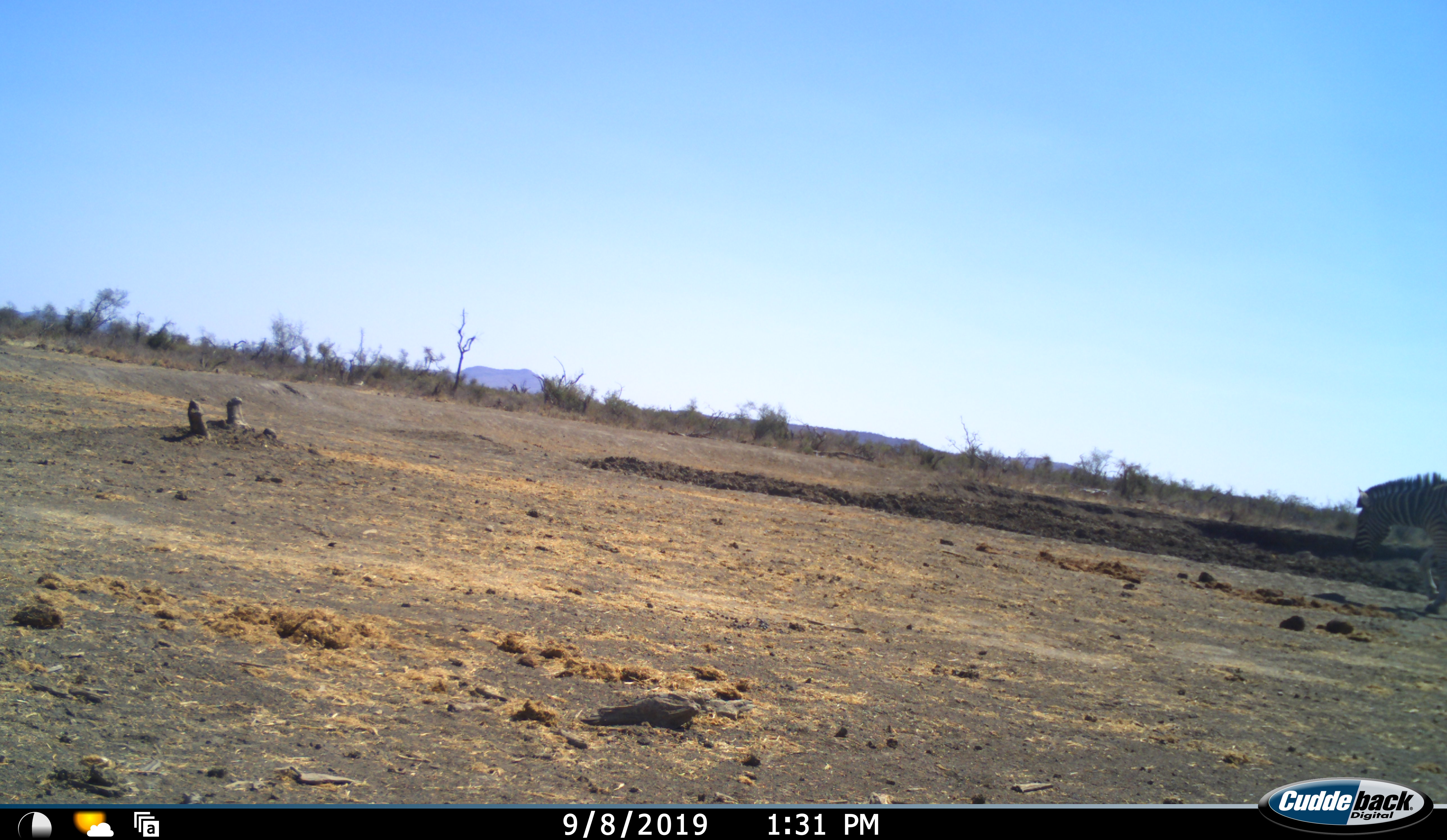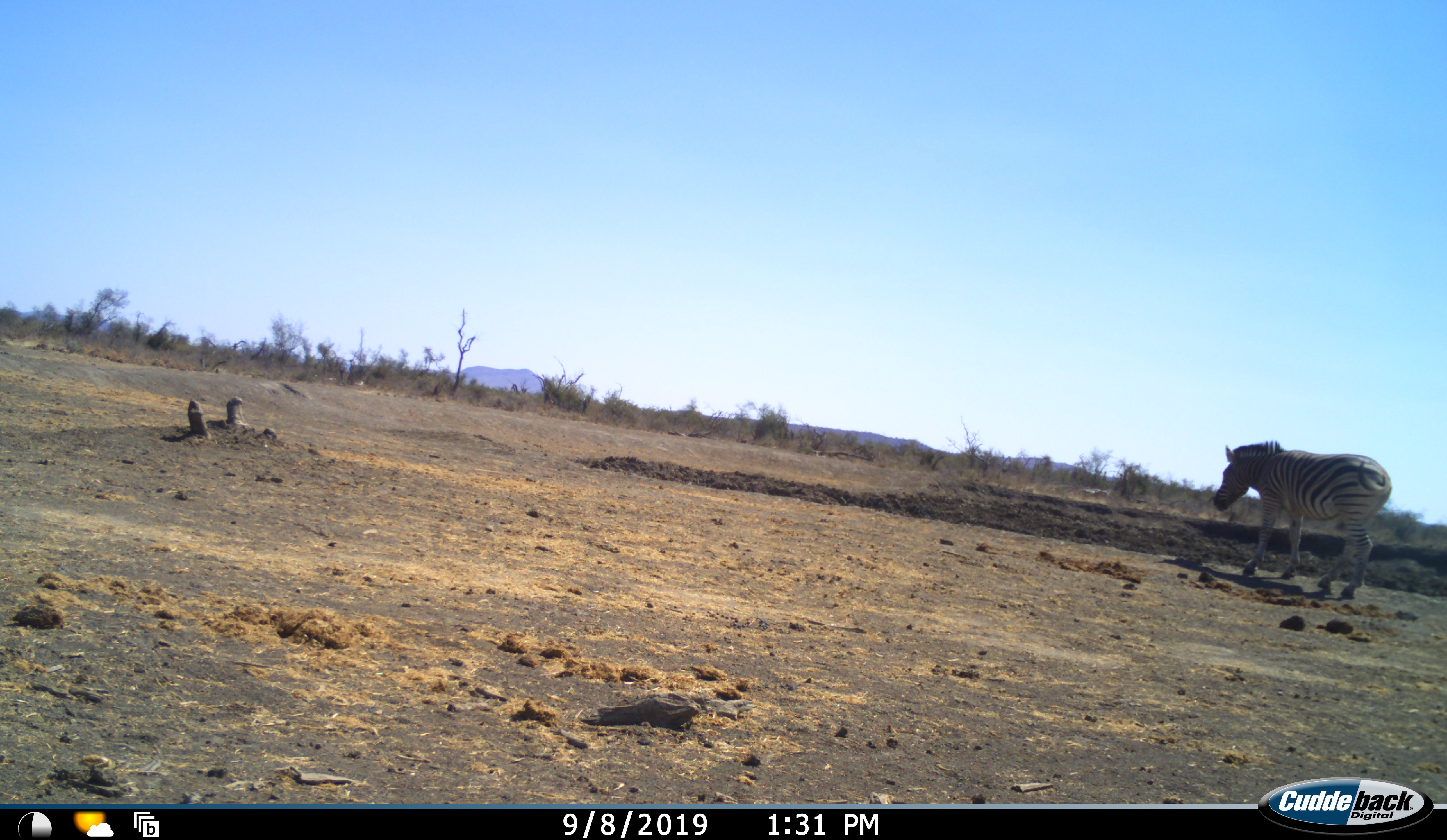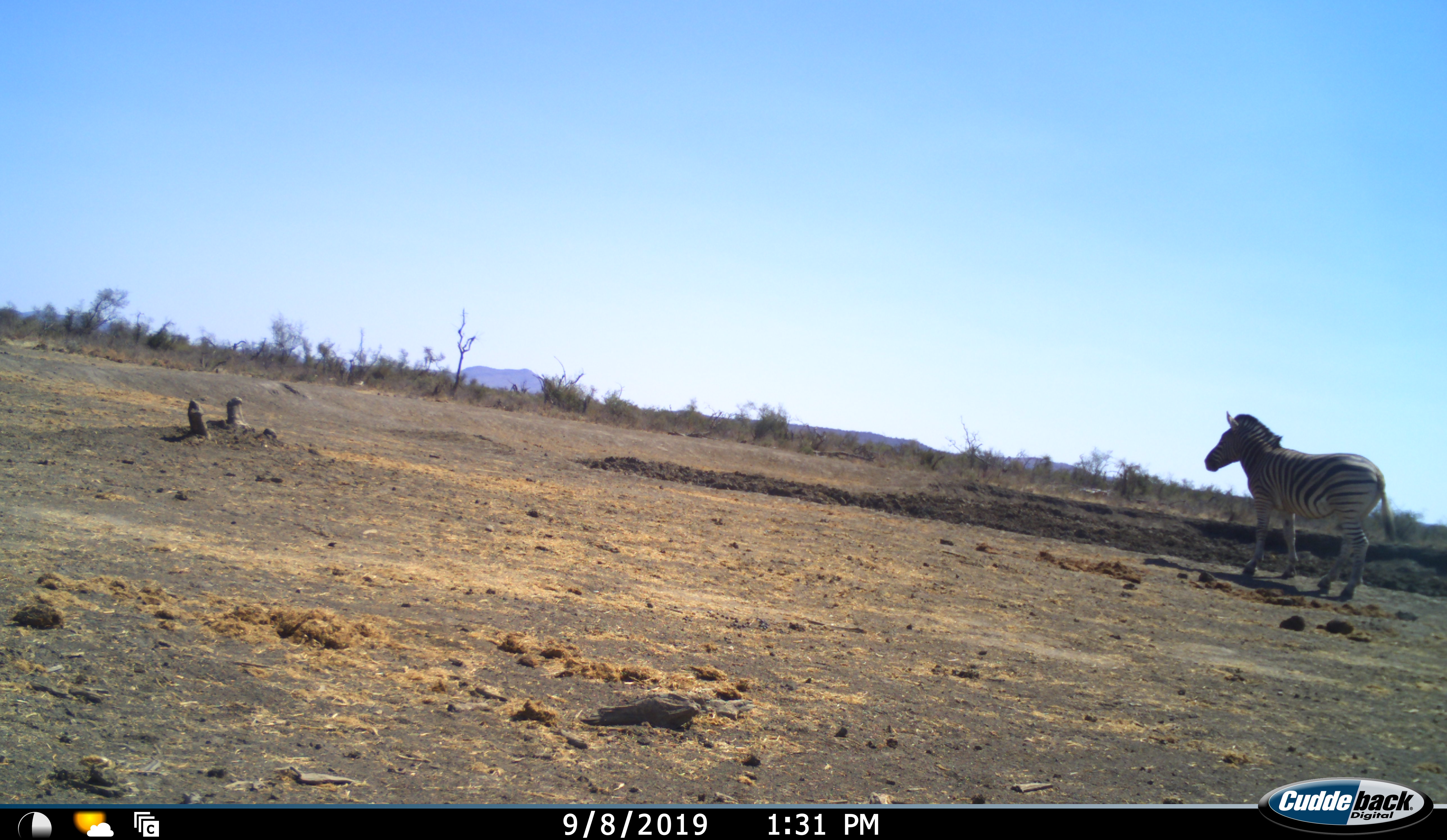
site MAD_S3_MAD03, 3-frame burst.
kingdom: Animalia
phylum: Chordata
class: Mammalia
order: Perissodactyla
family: Equidae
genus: Equus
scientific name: Equus quagga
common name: plains zebra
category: zebraplains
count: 1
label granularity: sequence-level